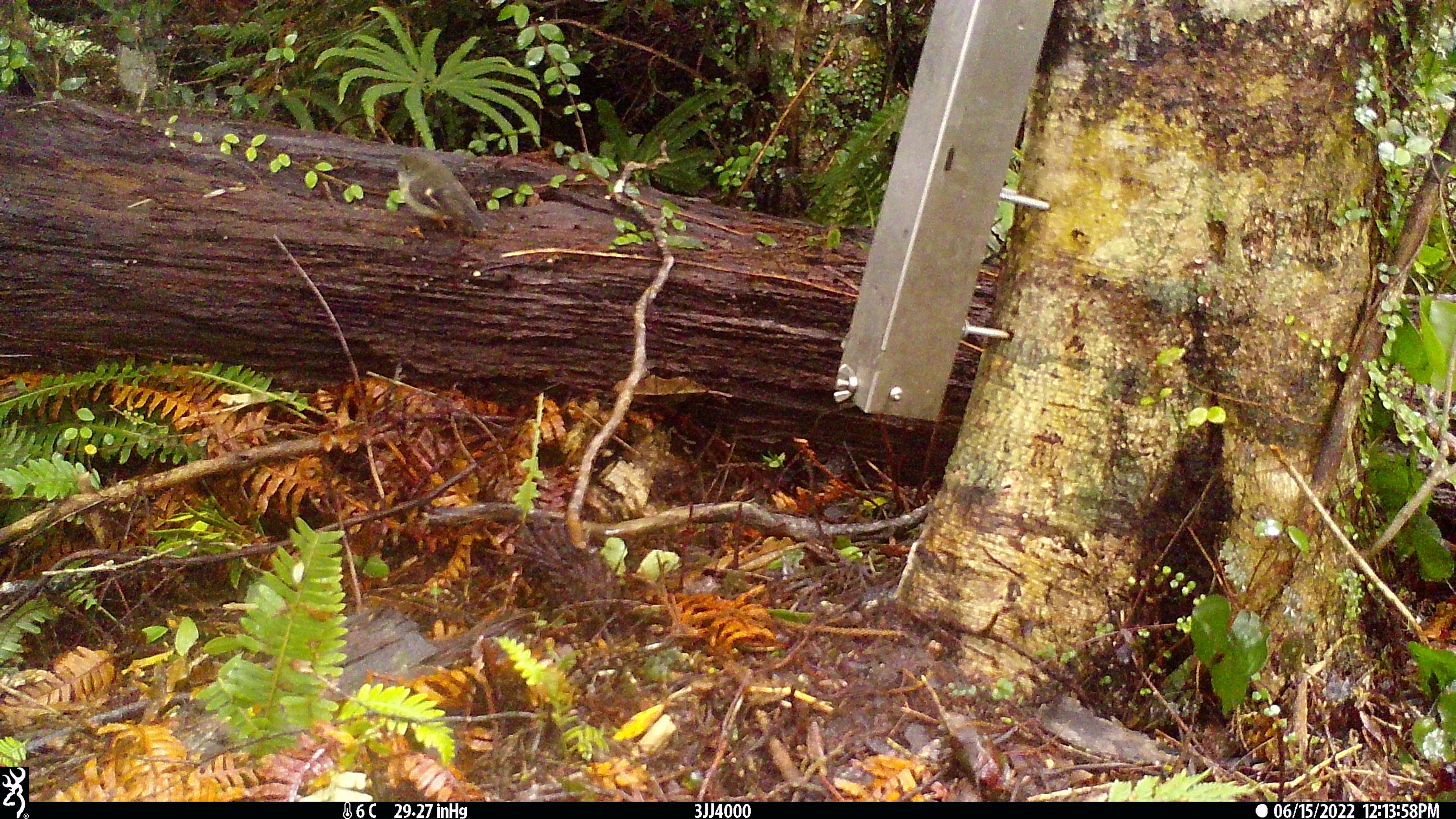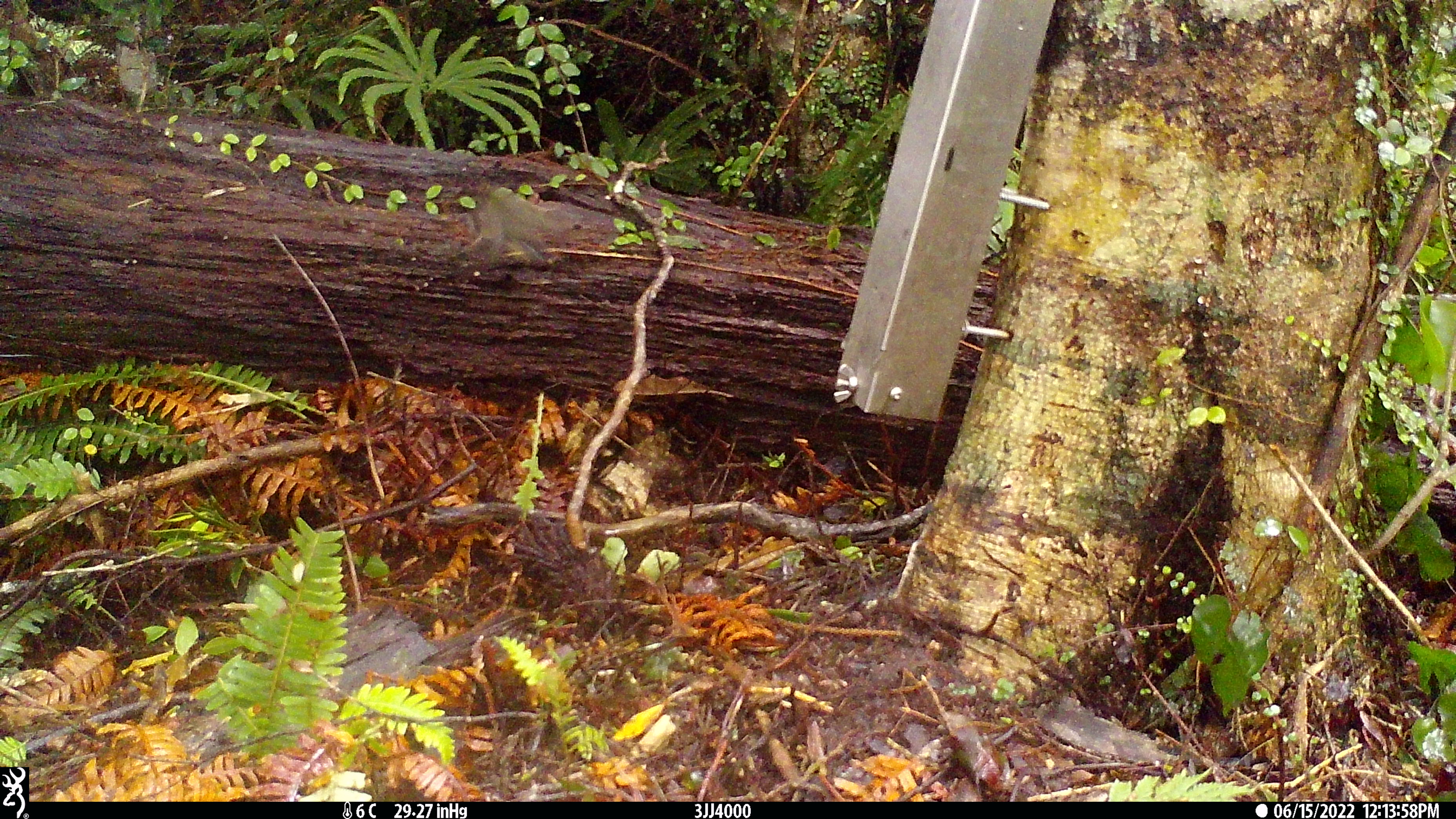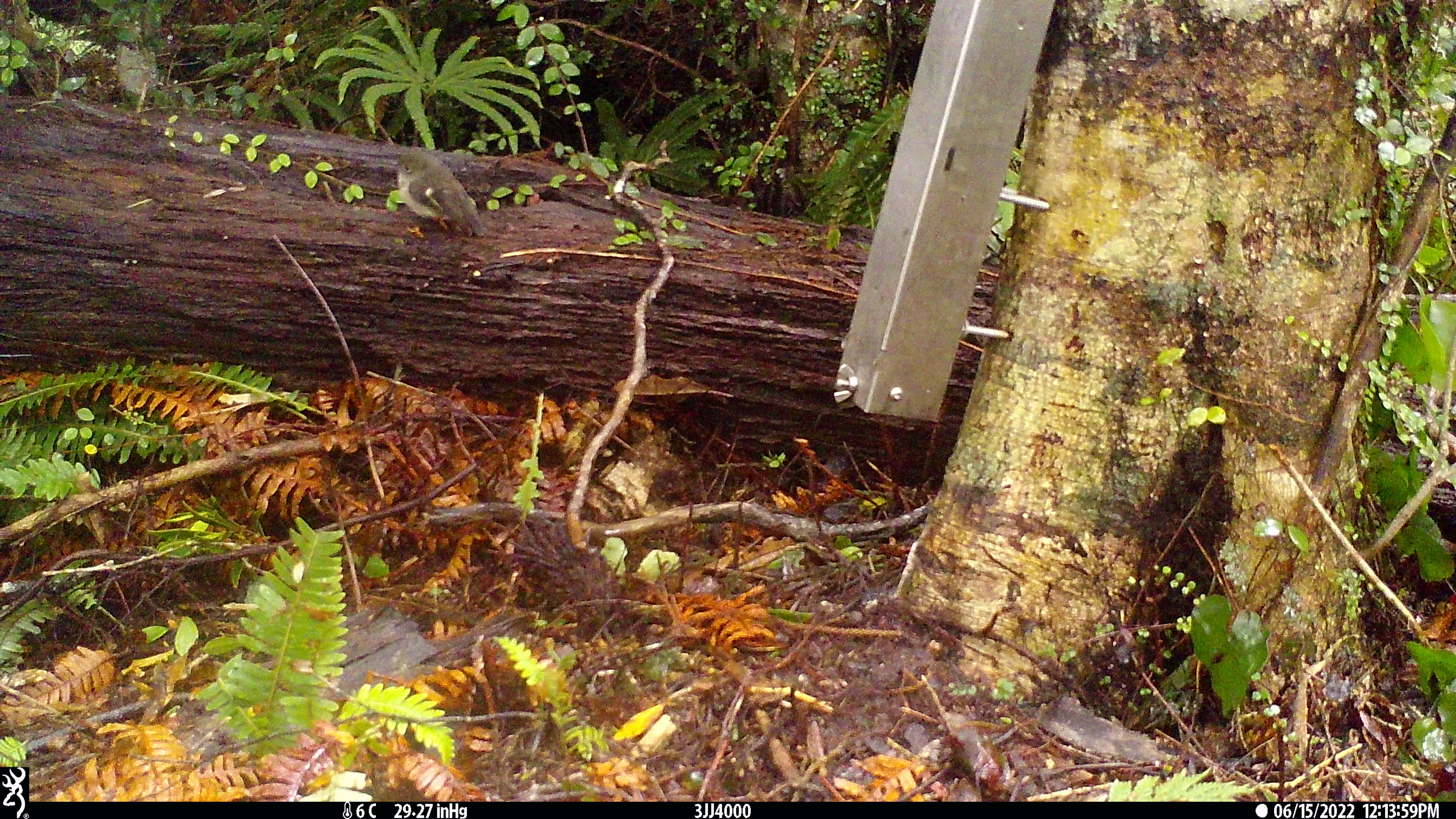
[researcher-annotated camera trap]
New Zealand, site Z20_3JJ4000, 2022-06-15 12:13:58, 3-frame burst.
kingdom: Animalia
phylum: Chordata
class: Aves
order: Passeriformes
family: Petroicidae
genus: Petroica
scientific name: Petroica macrocephala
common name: tomtit